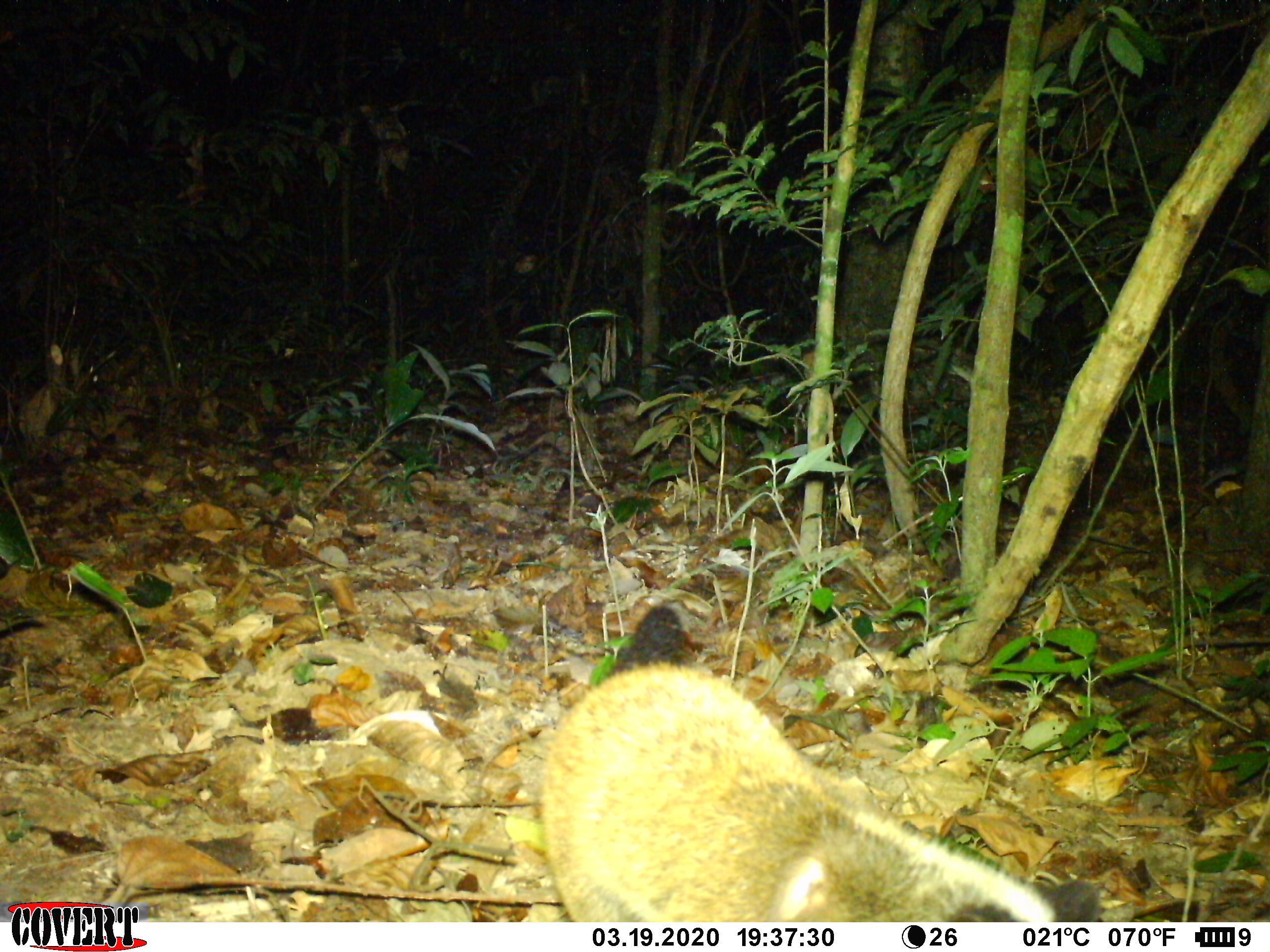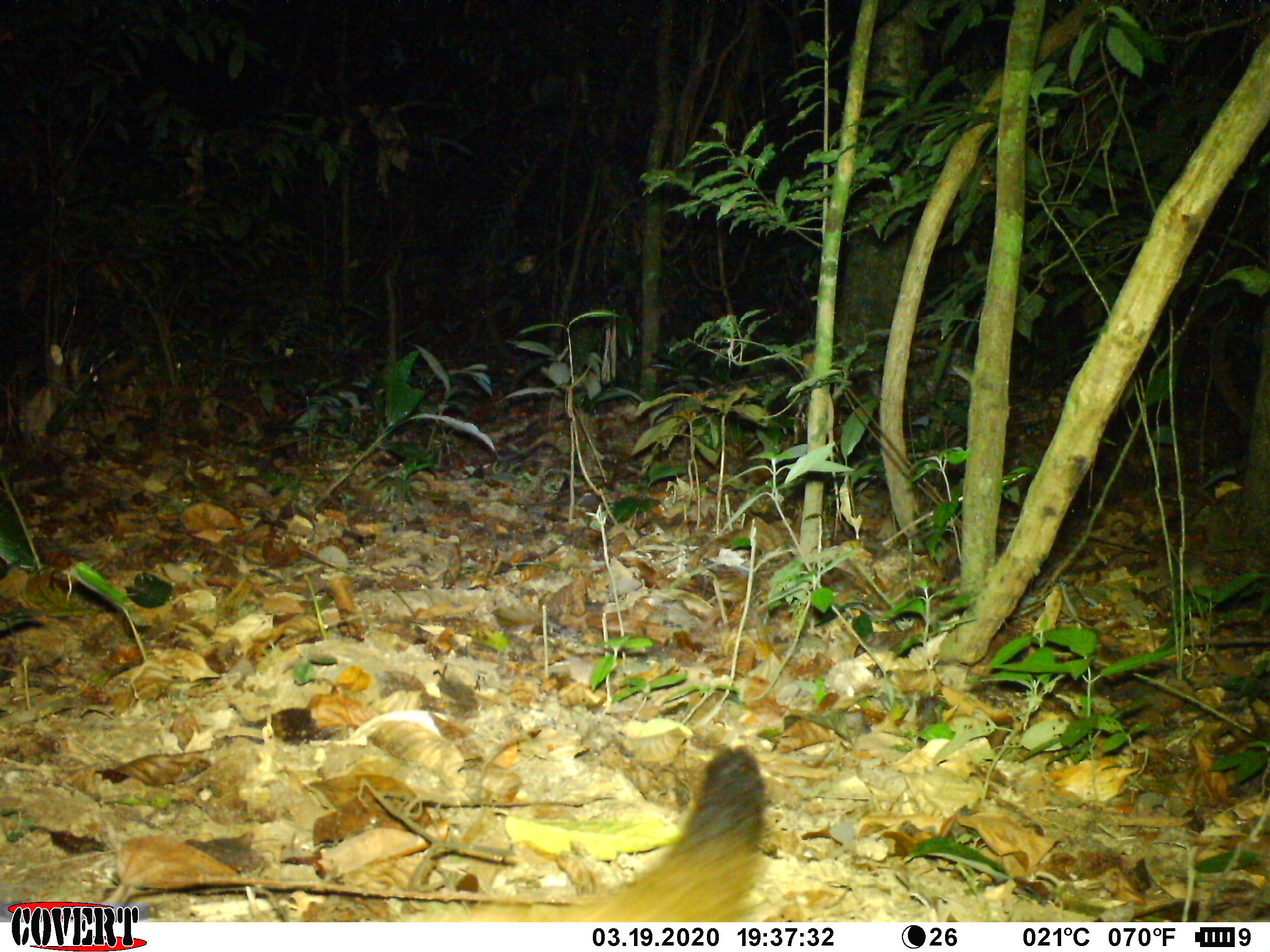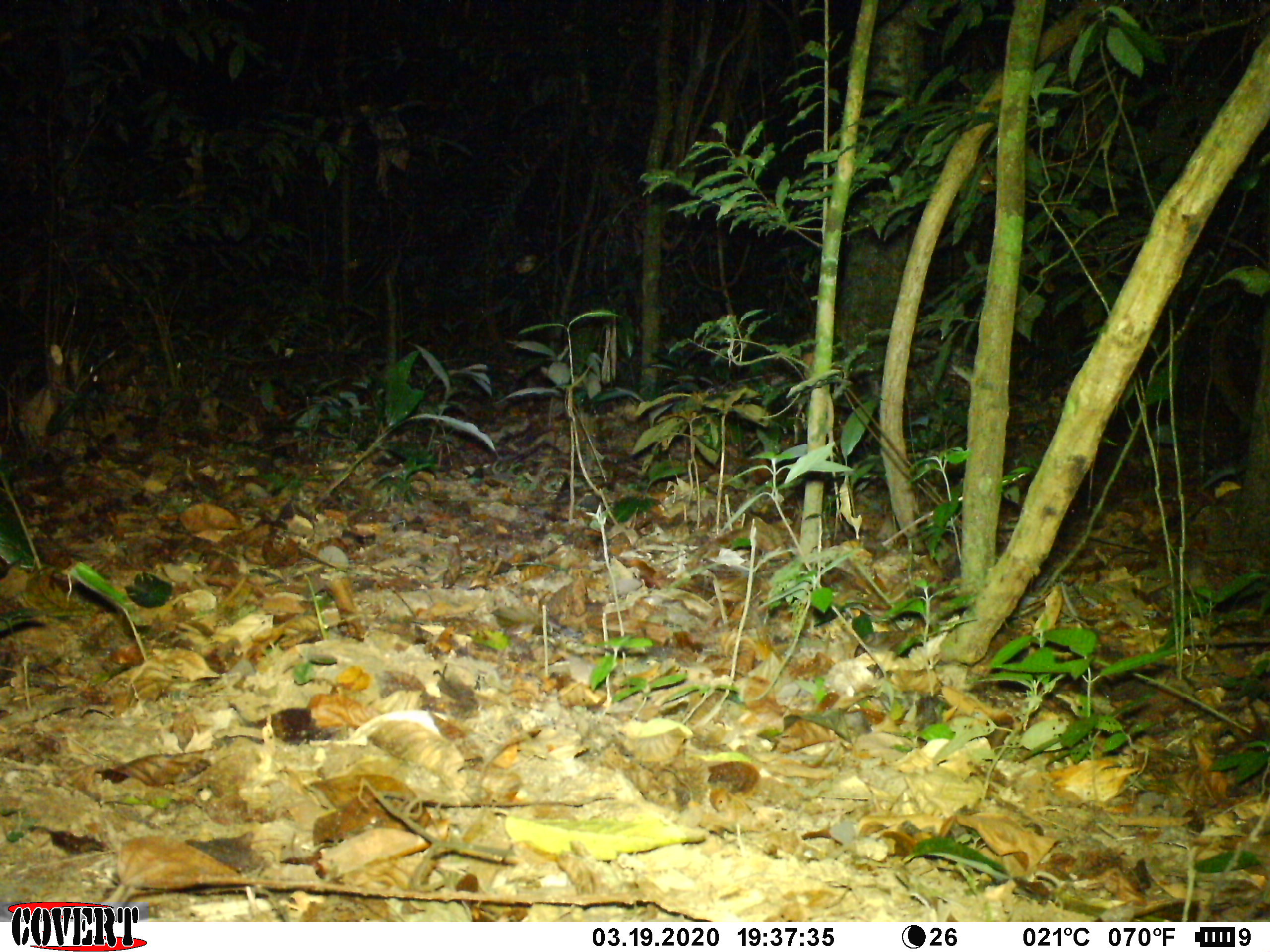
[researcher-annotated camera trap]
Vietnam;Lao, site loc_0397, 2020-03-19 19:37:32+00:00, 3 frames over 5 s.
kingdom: Animalia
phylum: Chordata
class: Mammalia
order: Carnivora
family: Viverridae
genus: Paguma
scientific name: Paguma larvata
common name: masked palm civet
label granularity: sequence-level